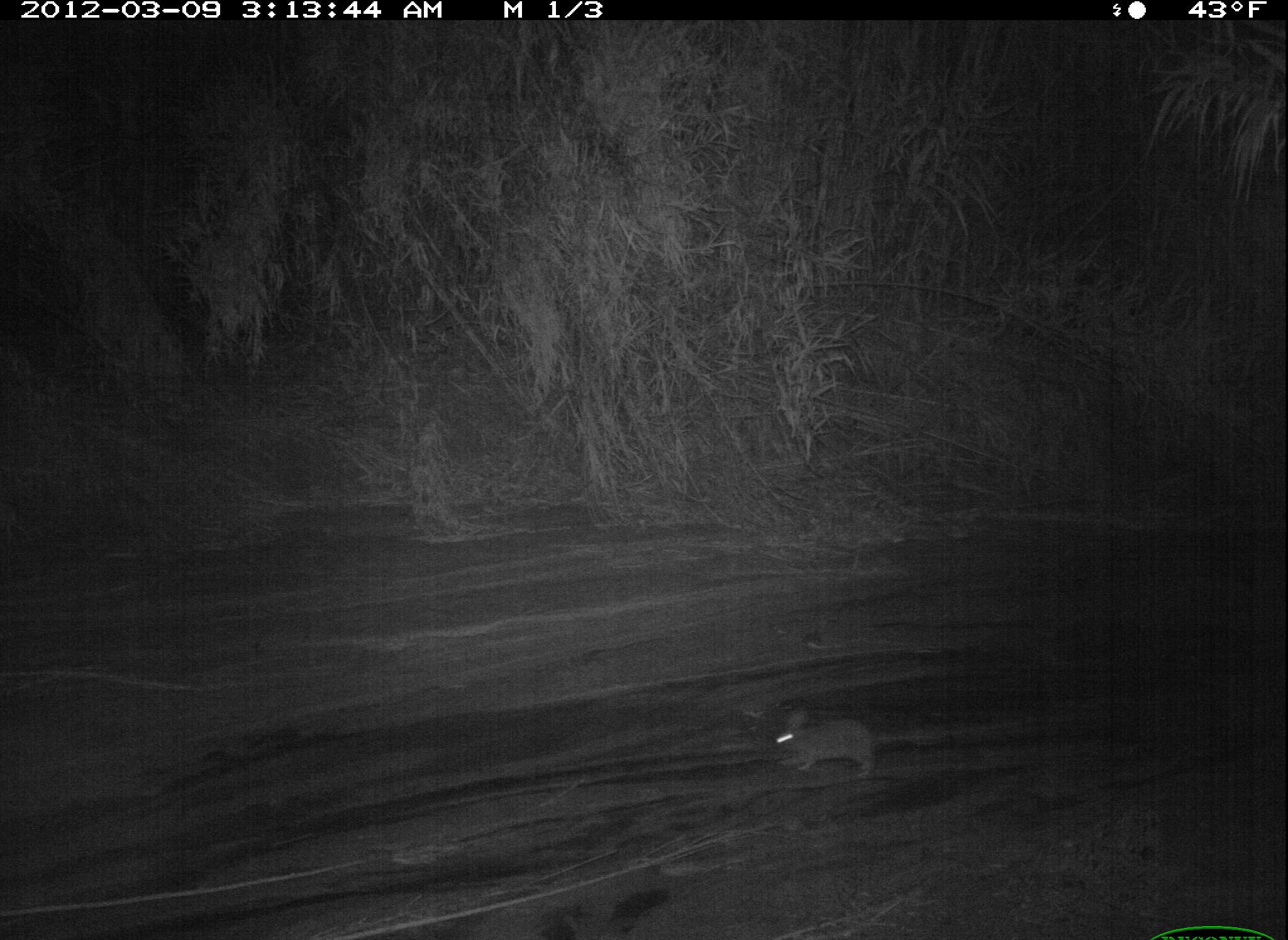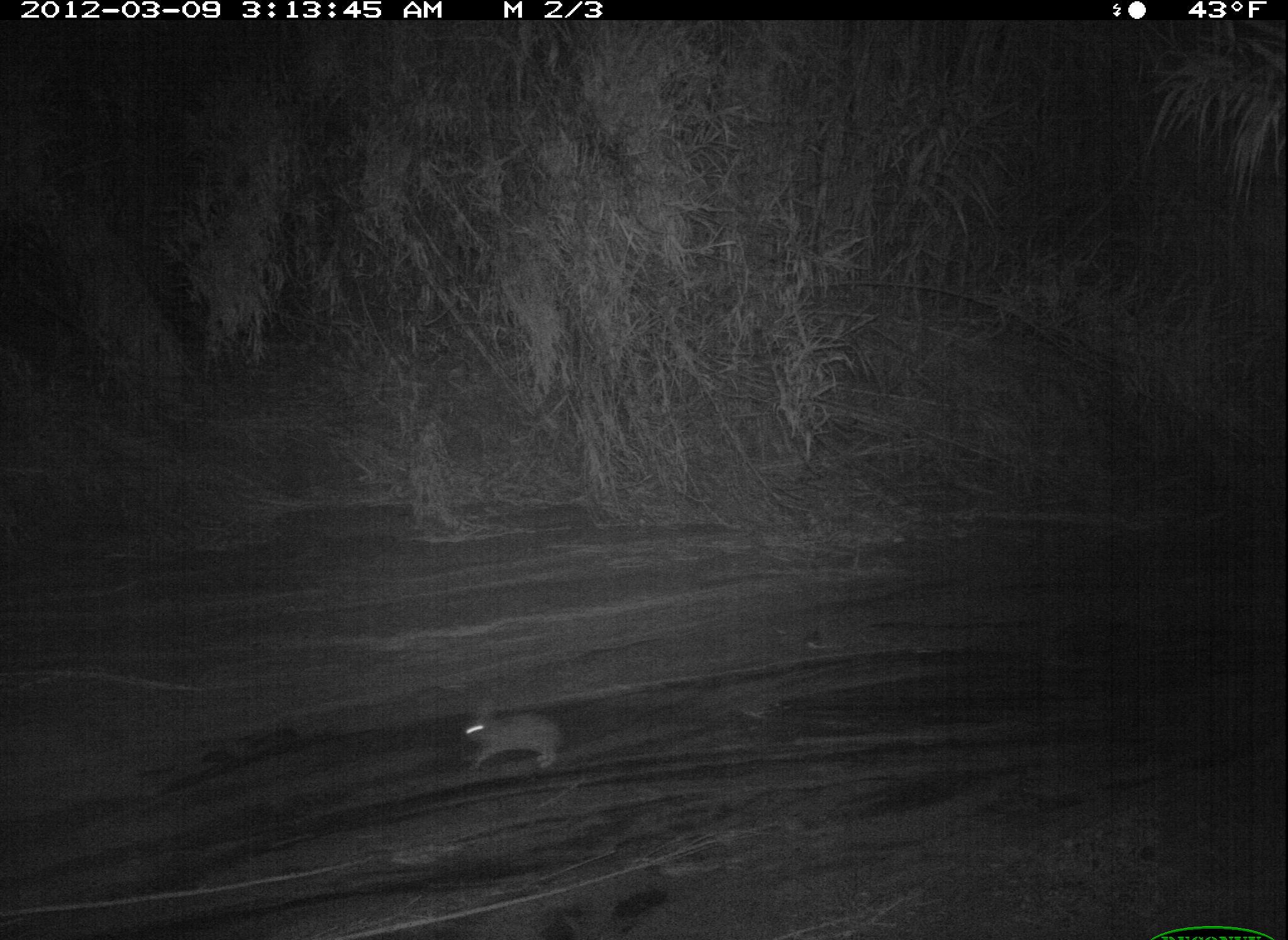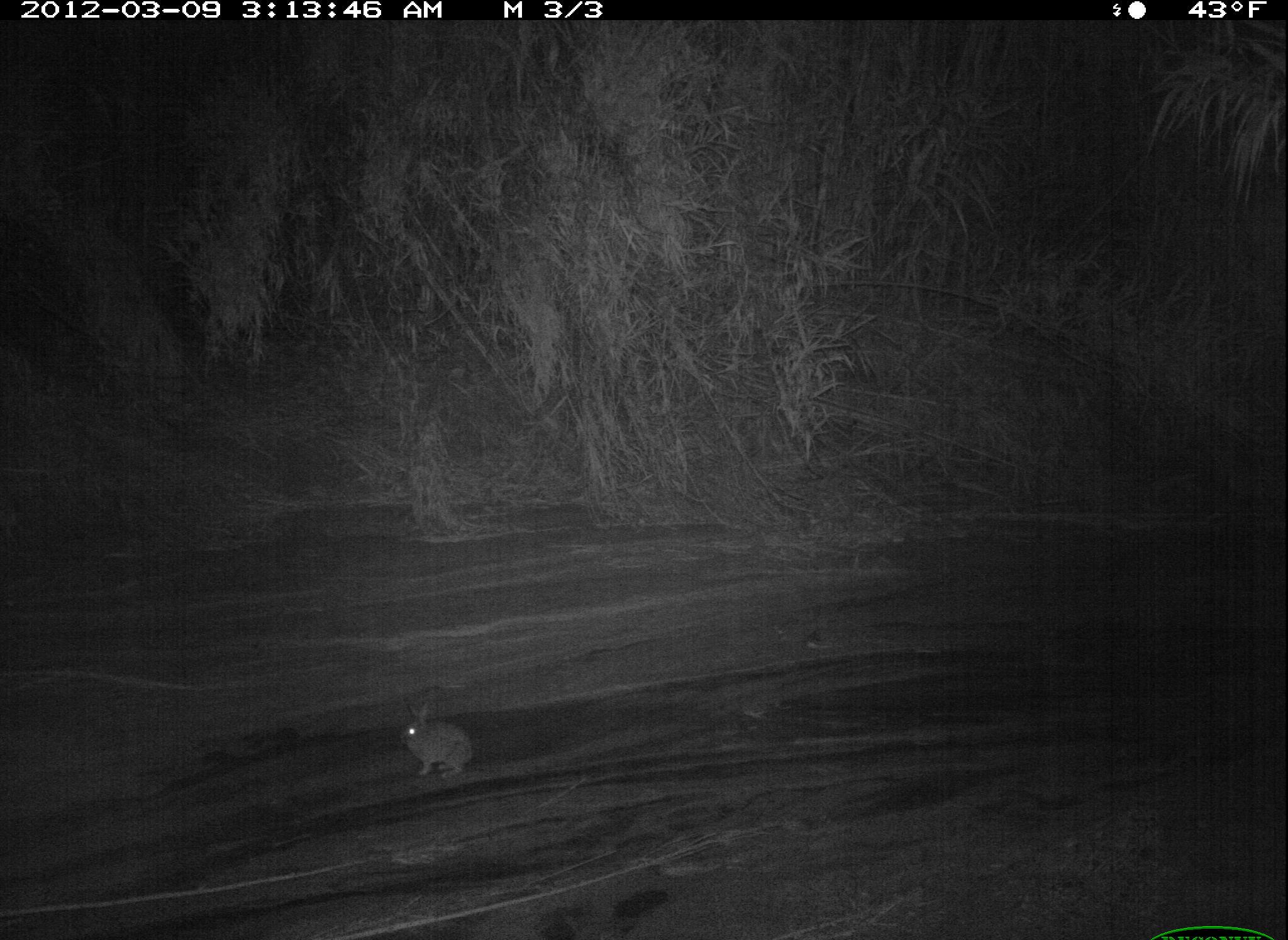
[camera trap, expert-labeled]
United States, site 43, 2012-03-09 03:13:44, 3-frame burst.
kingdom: Animalia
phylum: Chordata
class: Mammalia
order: Lagomorpha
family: Leporidae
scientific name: Leporidae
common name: rabbits and hares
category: rabbit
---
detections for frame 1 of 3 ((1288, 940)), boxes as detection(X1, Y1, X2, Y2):
rabbit: detection(755, 686, 884, 794)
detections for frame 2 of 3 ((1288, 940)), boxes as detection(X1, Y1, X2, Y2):
rabbit: detection(449, 680, 573, 784)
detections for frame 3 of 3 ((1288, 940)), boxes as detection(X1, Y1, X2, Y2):
rabbit: detection(378, 673, 493, 789)